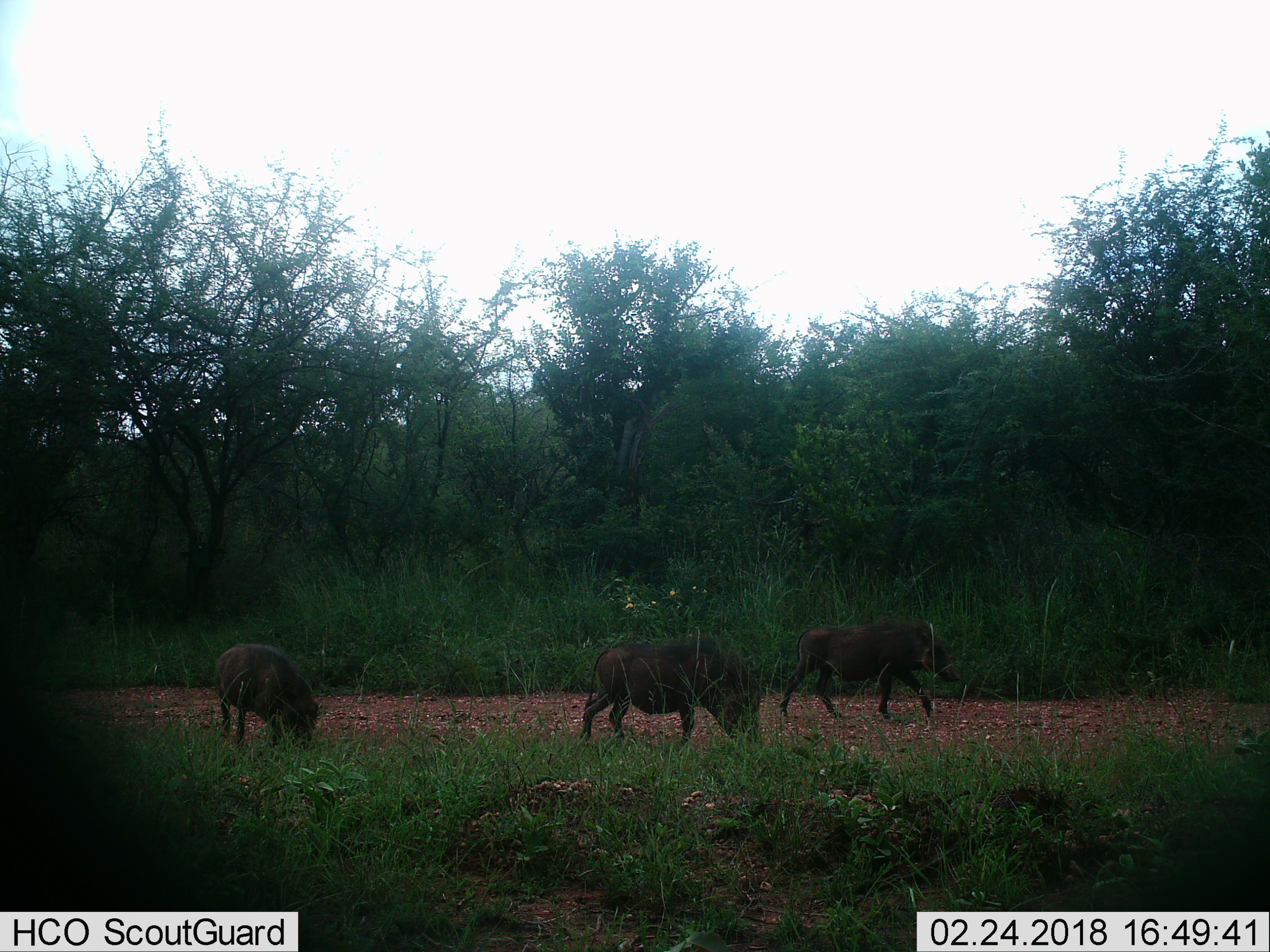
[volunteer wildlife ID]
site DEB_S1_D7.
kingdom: Animalia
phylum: Chordata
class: Mammalia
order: Artiodactyla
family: Suidae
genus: Phacochoerus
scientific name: Phacochoerus africanus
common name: warthog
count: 3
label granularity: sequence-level